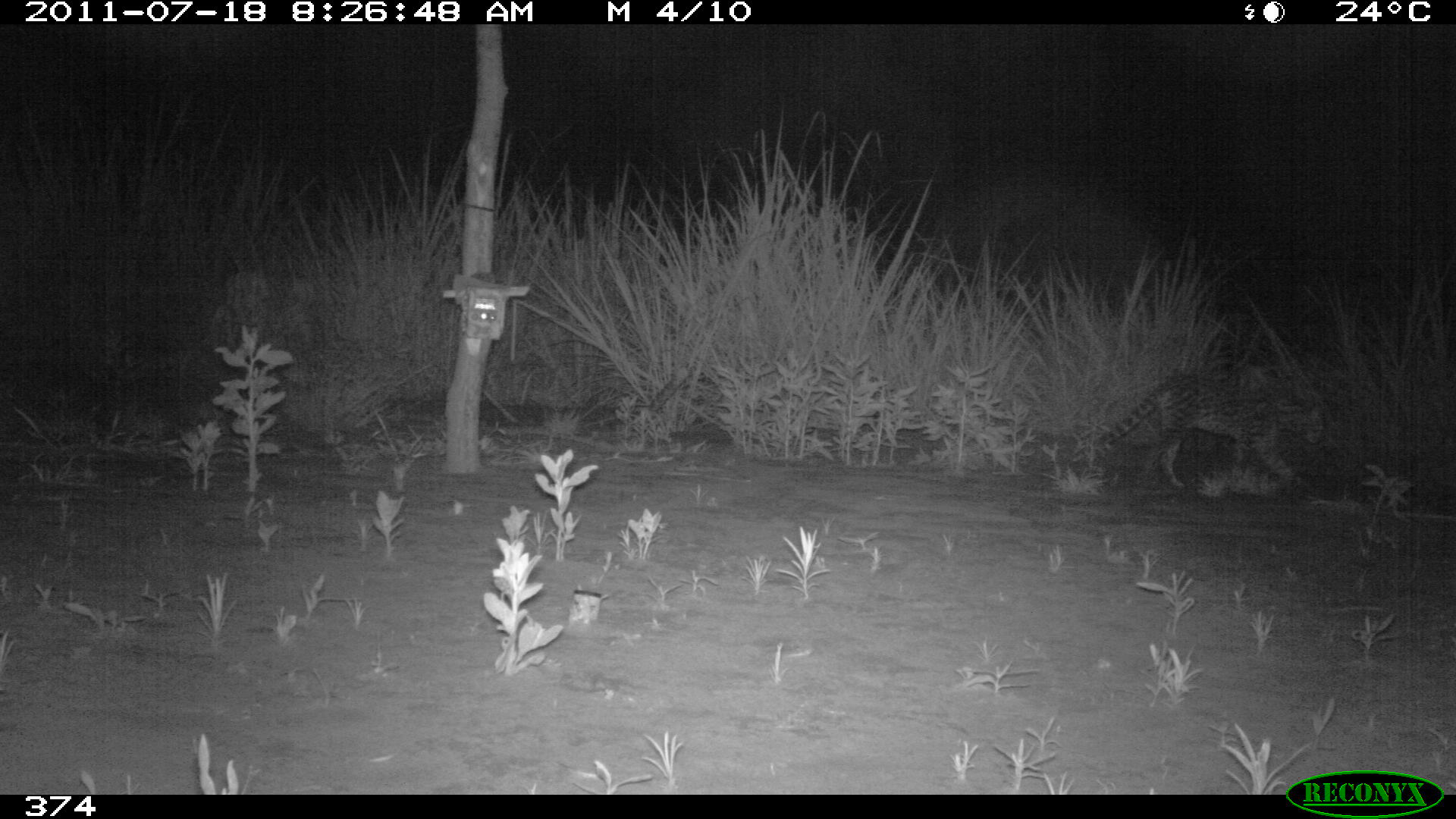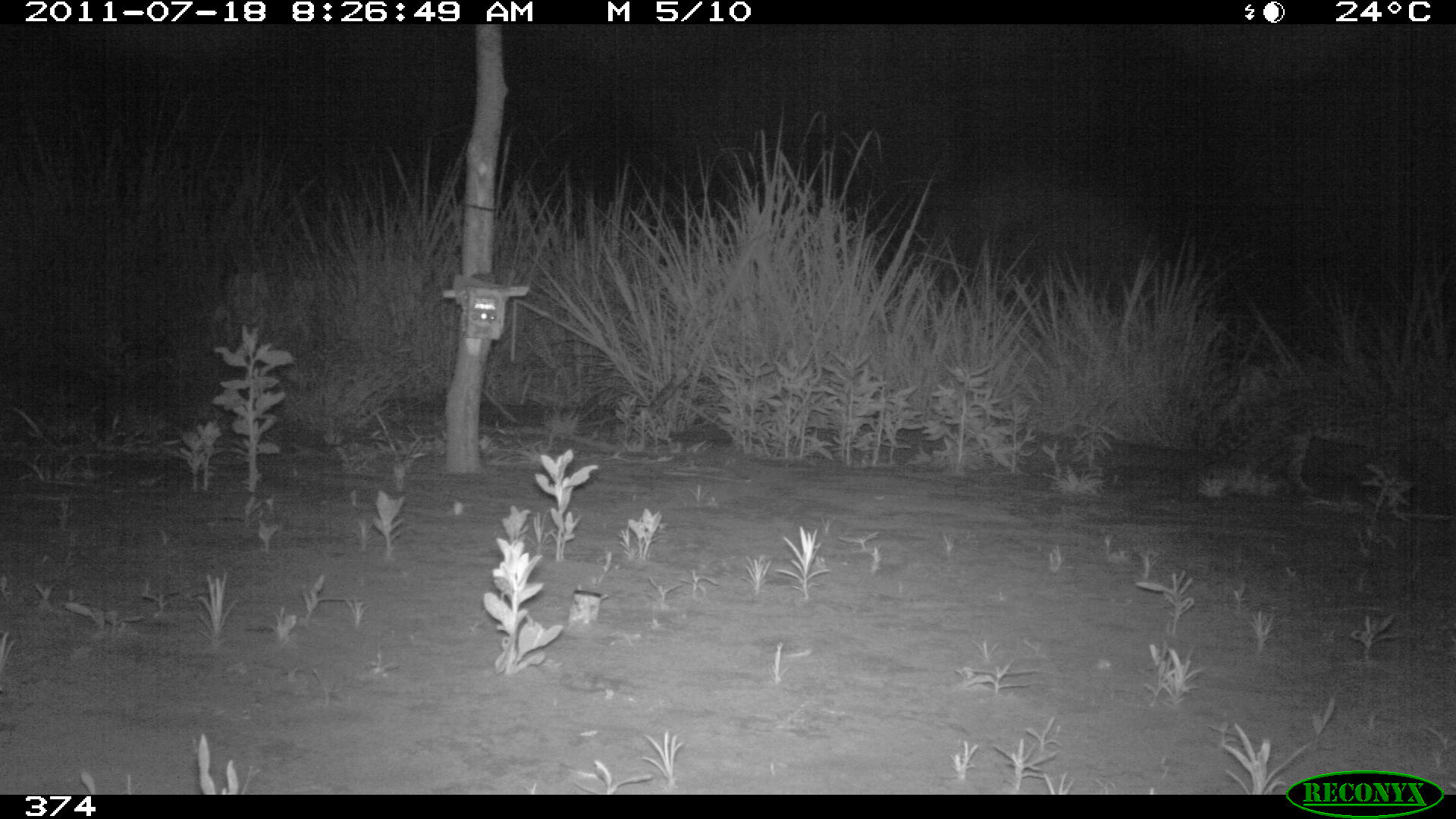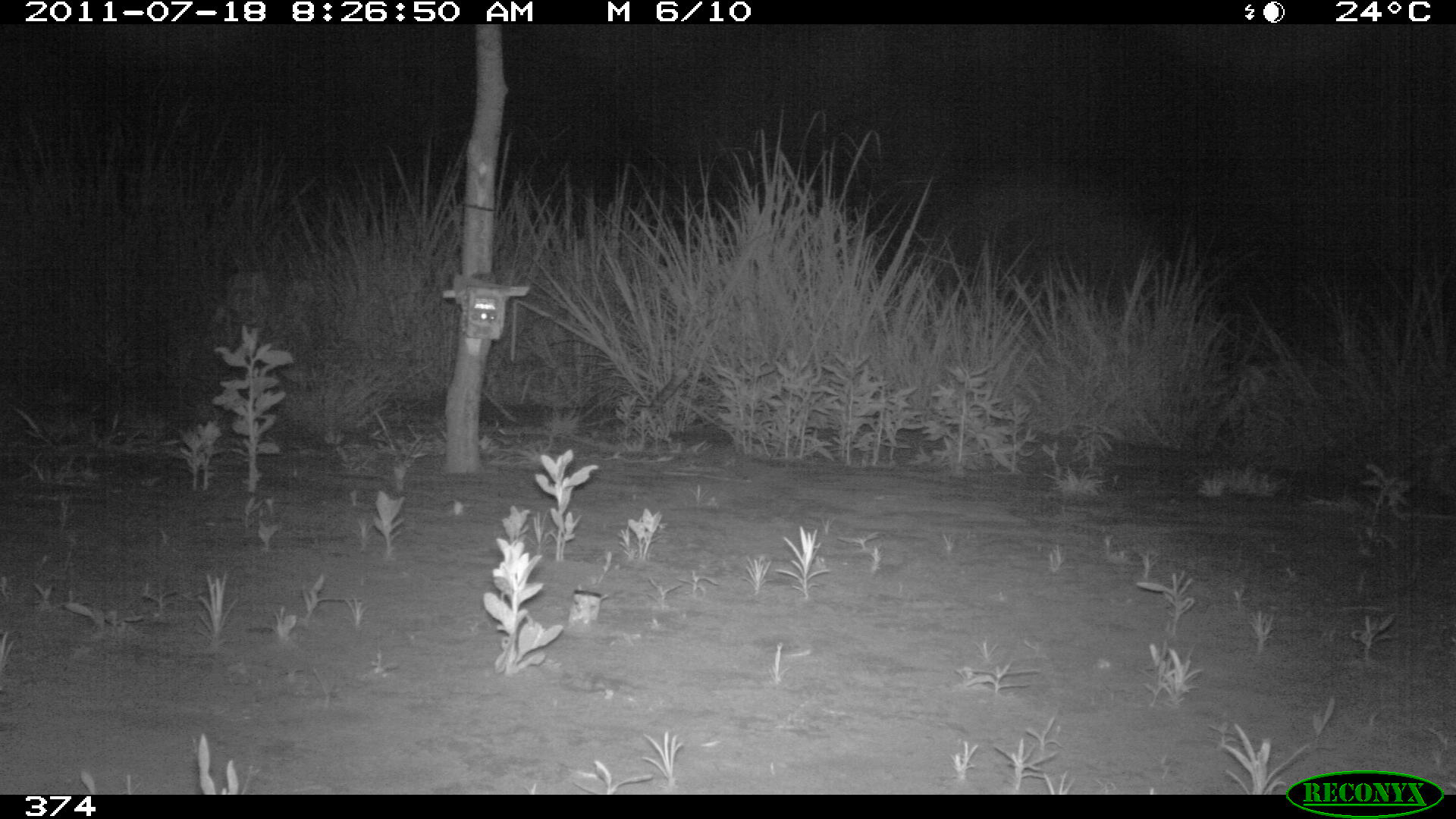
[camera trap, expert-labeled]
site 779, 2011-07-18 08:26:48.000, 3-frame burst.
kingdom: Animalia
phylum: Chordata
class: Mammalia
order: Carnivora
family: Felidae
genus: Leopardus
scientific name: Leopardus pardalis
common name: ocelot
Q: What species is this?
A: Leopardus pardalis (ocelot).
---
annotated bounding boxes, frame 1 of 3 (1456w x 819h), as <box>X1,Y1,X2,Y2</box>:
leopardus pardalis: <box>1098,374,1324,487</box>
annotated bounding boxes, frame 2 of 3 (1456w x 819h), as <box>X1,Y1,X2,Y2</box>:
leopardus pardalis: <box>1201,385,1456,494</box>